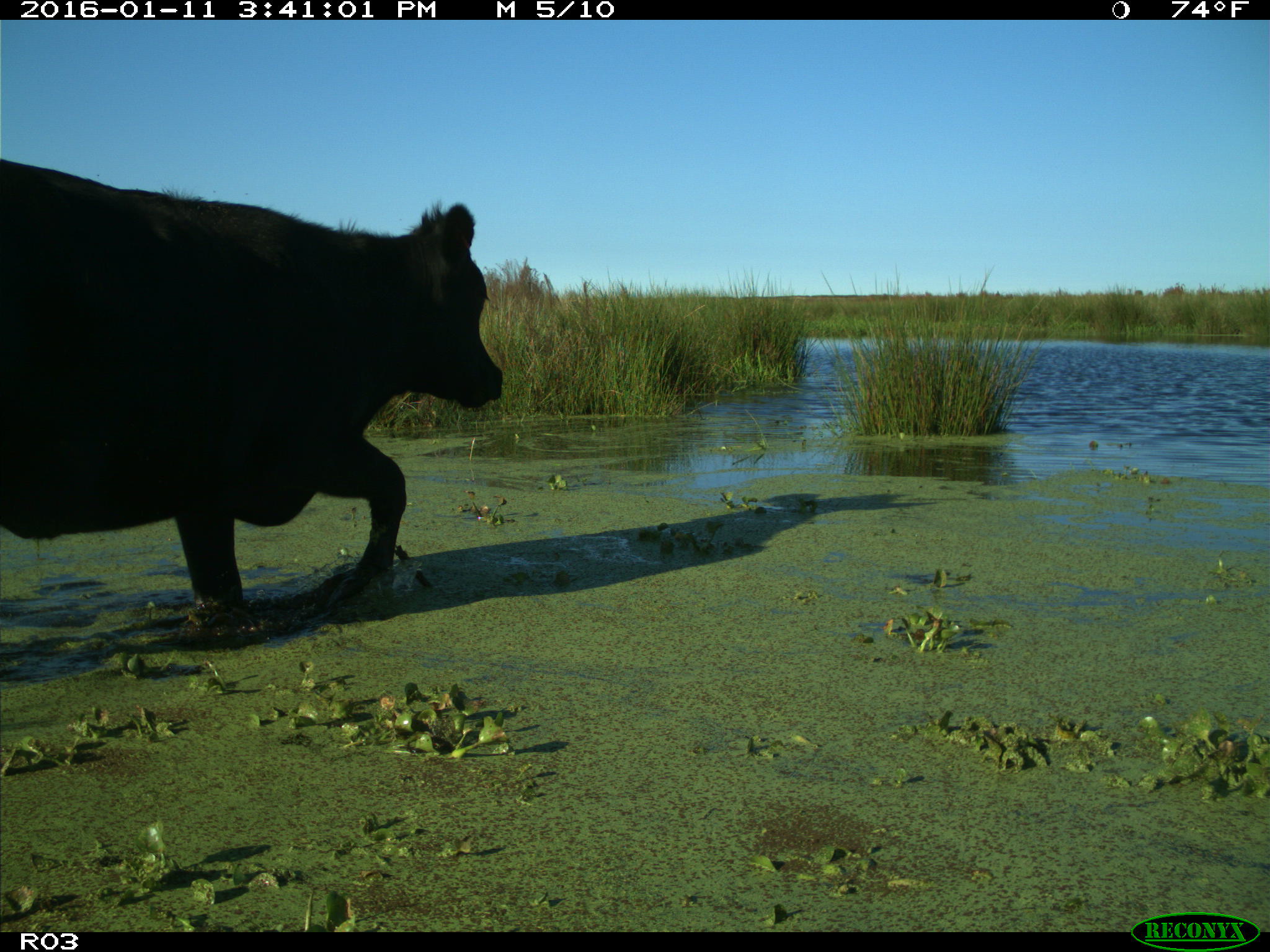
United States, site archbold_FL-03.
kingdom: Animalia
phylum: Chordata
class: Mammalia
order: Artiodactyla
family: Bovidae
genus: Bos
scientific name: Bos taurus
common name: domestic cow